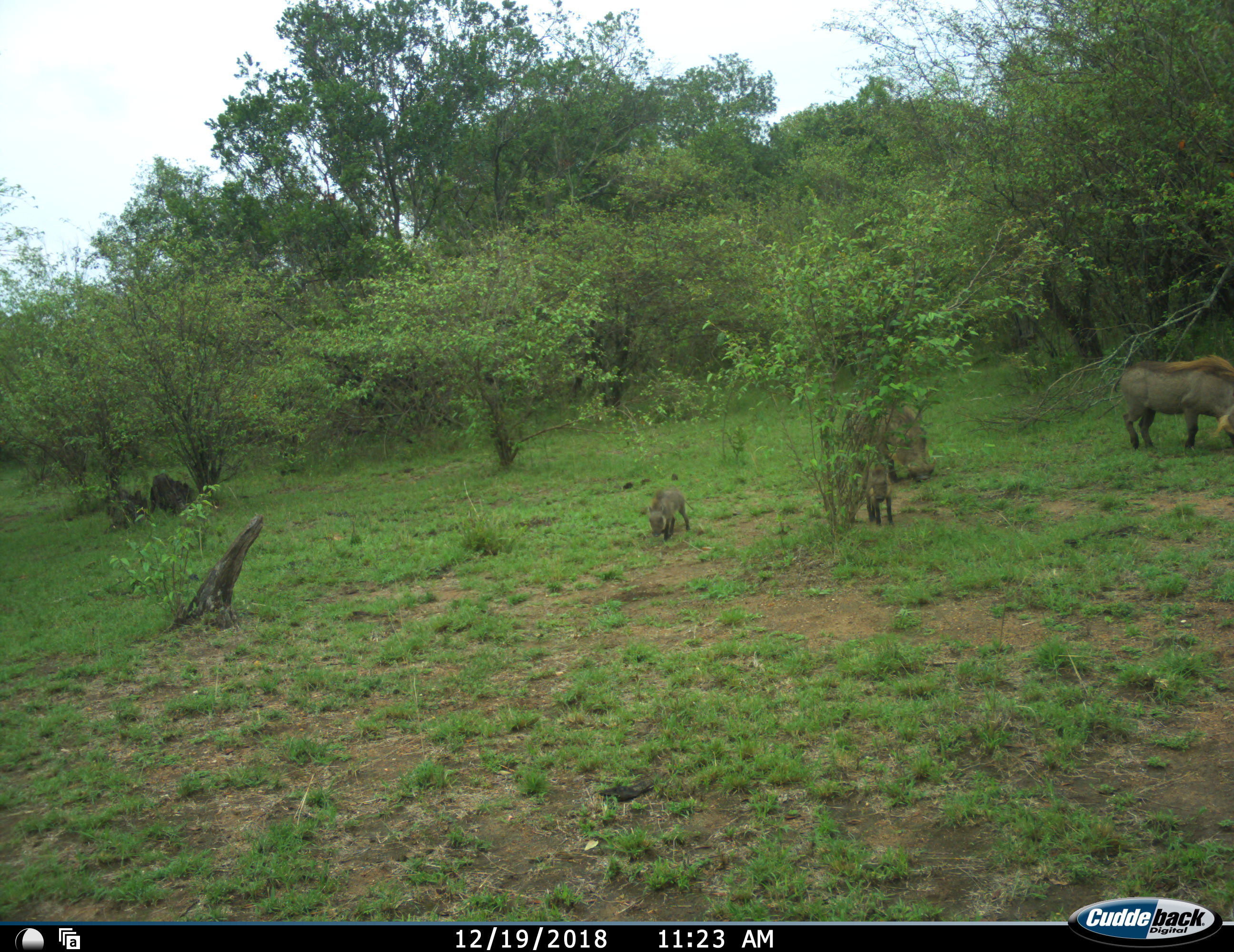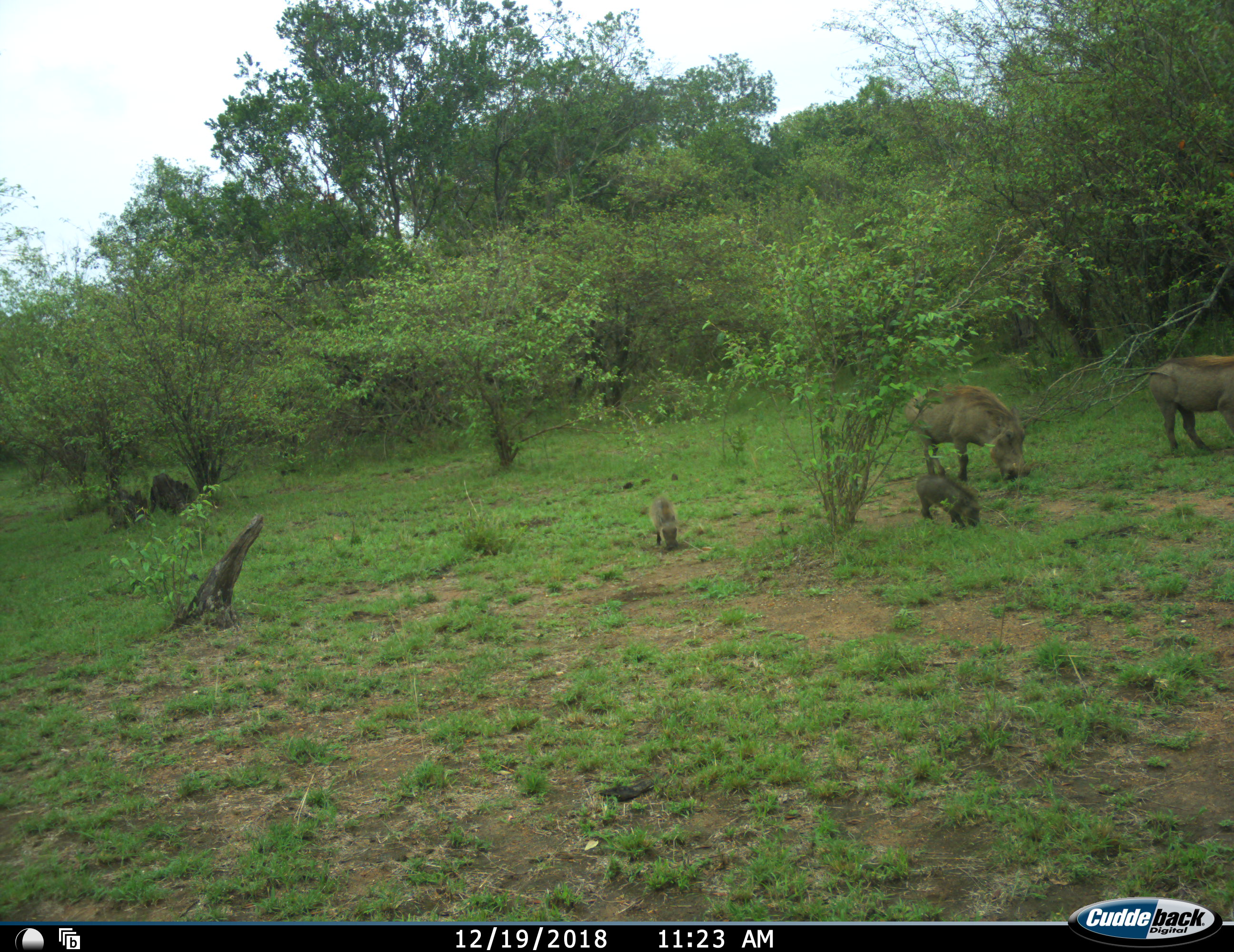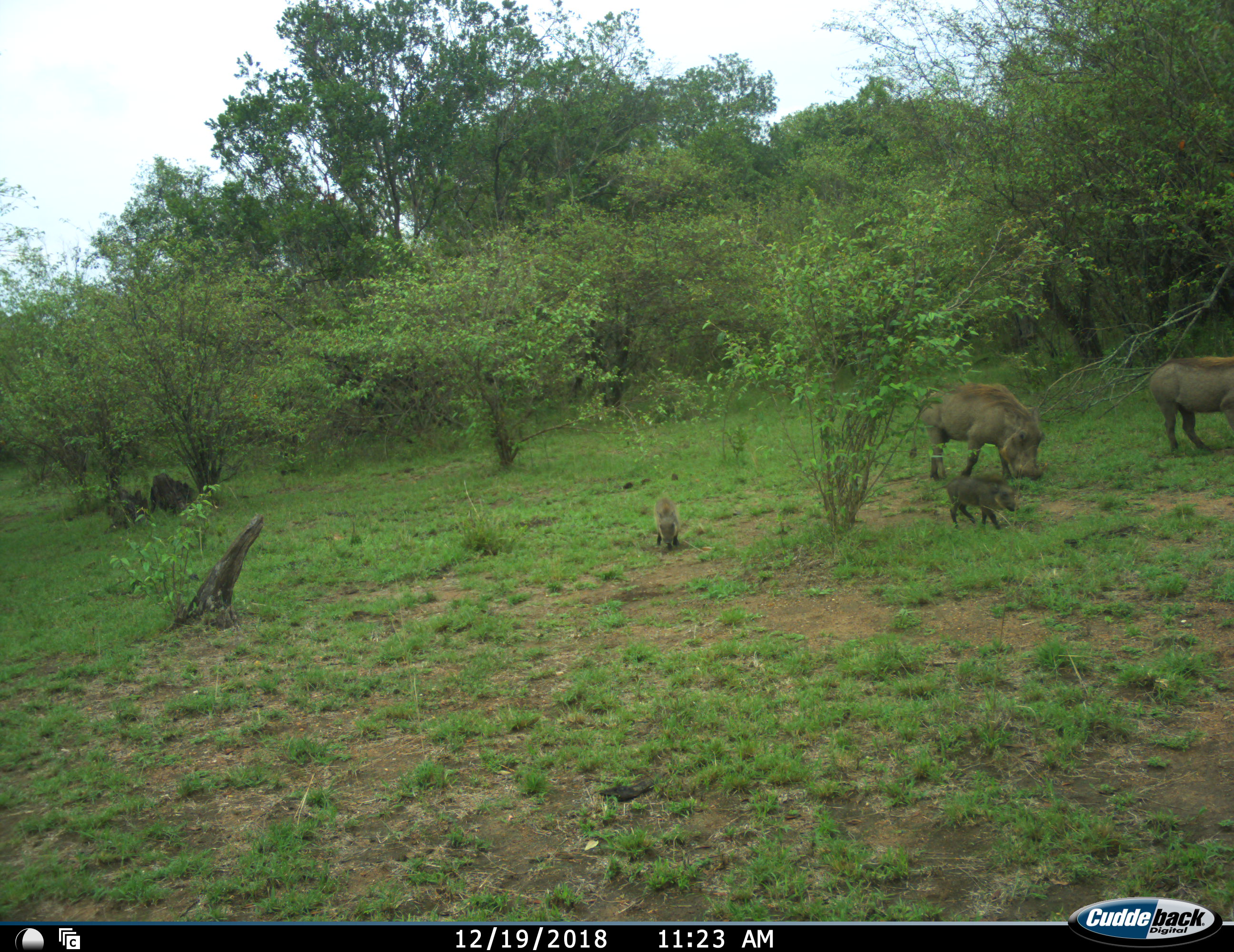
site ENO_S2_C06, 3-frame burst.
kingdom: Animalia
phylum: Chordata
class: Mammalia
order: Artiodactyla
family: Suidae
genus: Phacochoerus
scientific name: Phacochoerus africanus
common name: warthog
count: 4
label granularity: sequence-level